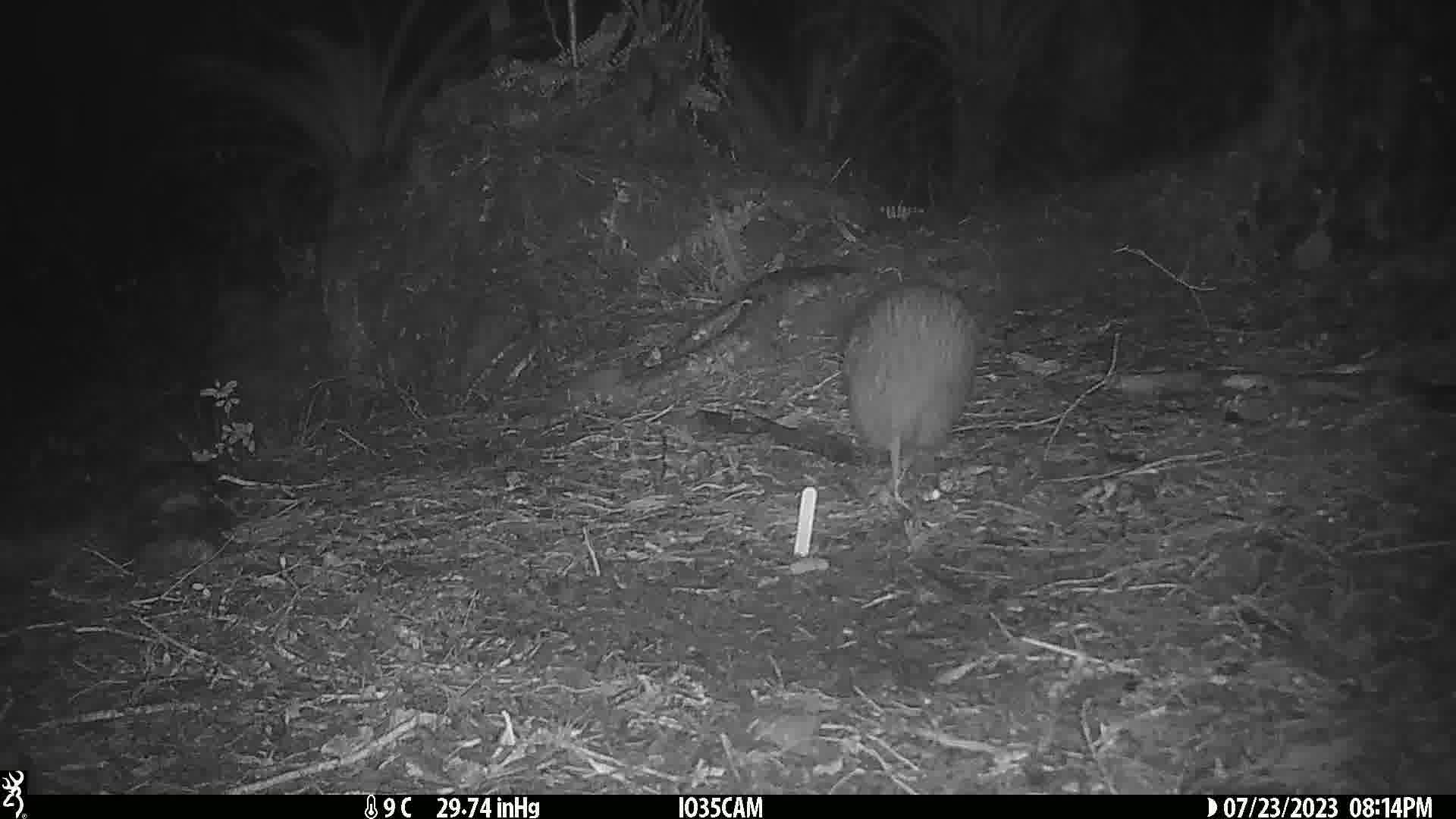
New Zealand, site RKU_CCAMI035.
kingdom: Animalia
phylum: Chordata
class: Aves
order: Apterygiformes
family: Apterygidae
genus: Apteryx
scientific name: Apteryx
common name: kiwi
Kiwi (Apteryx).